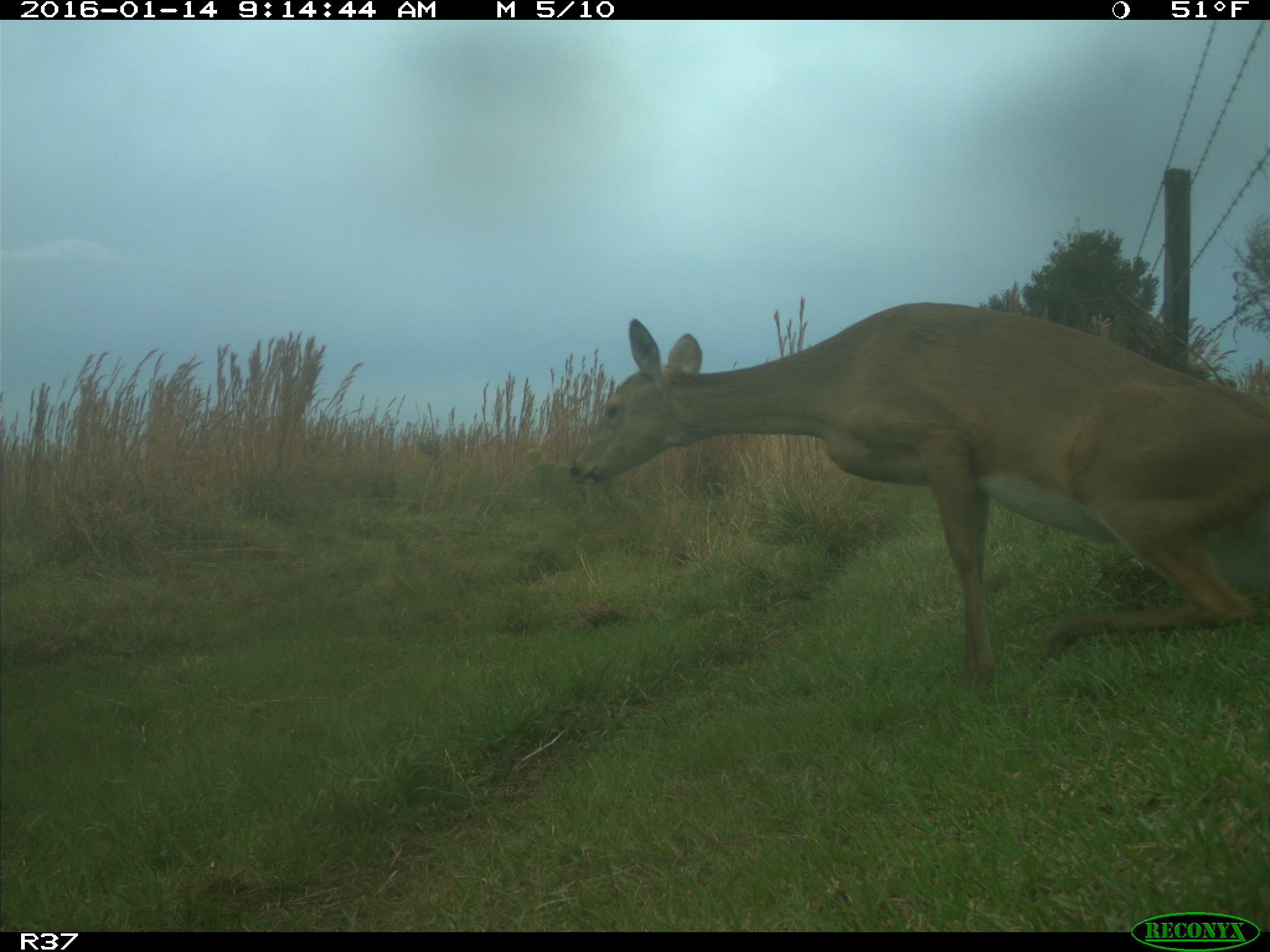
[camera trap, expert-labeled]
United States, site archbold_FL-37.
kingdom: Animalia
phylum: Chordata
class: Mammalia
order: Artiodactyla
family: Cervidae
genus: Odocoileus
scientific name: Odocoileus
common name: deer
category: unidentified deer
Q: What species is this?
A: Unidentified deer (deer) (Odocoileus).